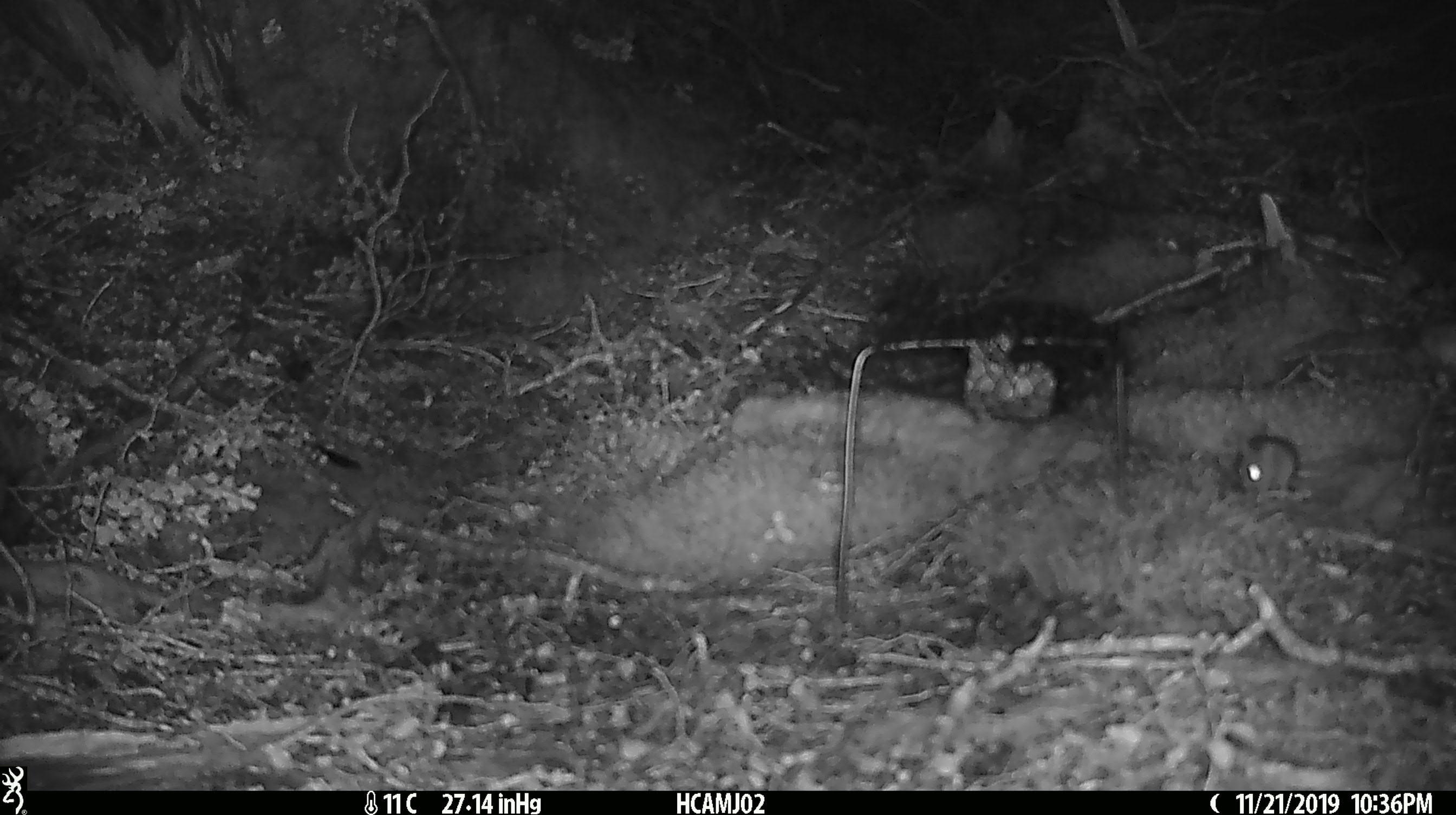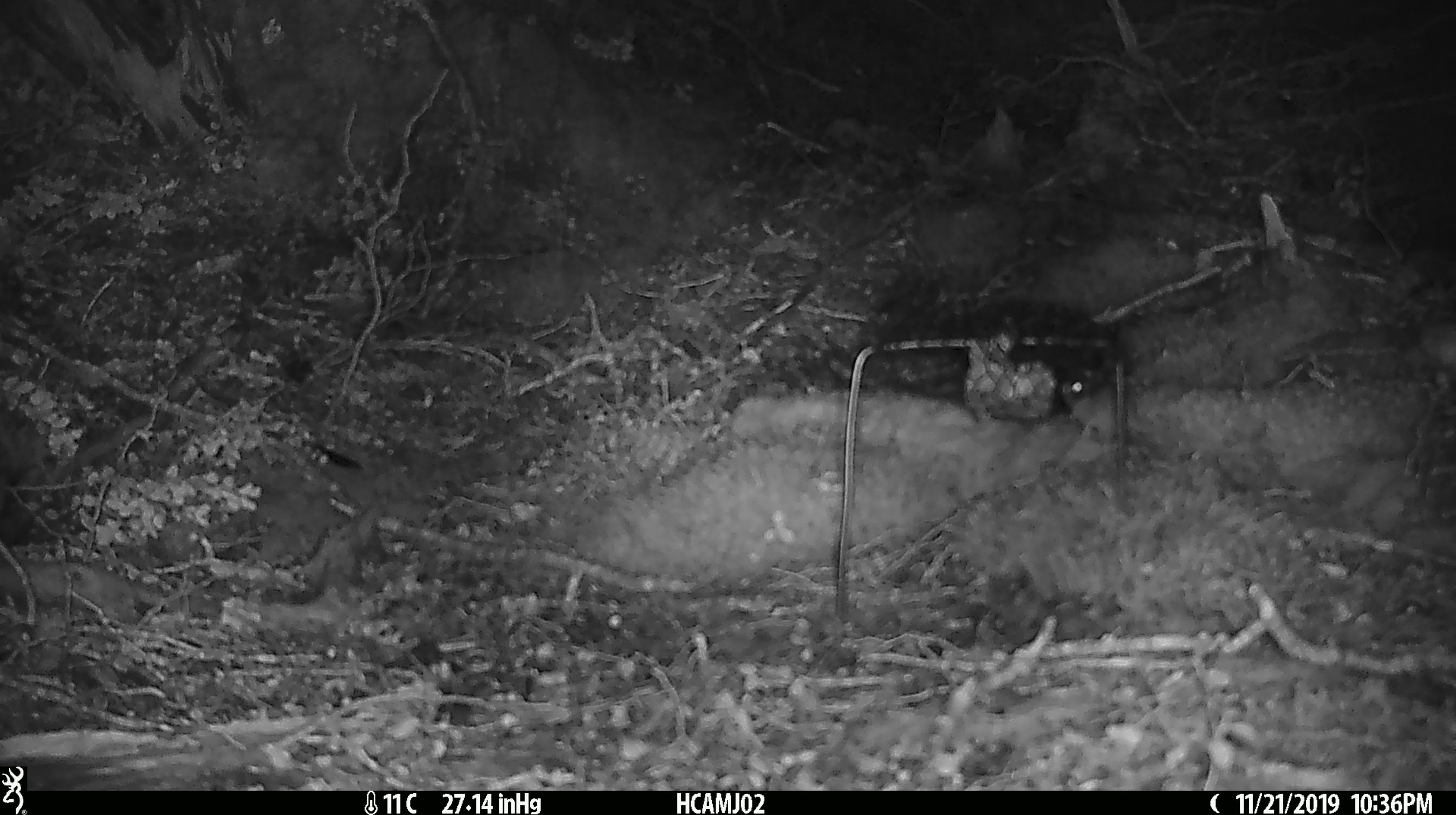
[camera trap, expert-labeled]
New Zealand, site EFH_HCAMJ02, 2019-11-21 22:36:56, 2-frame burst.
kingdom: Animalia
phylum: Chordata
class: Mammalia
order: Rodentia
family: Muridae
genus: Mus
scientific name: Mus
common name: mouse